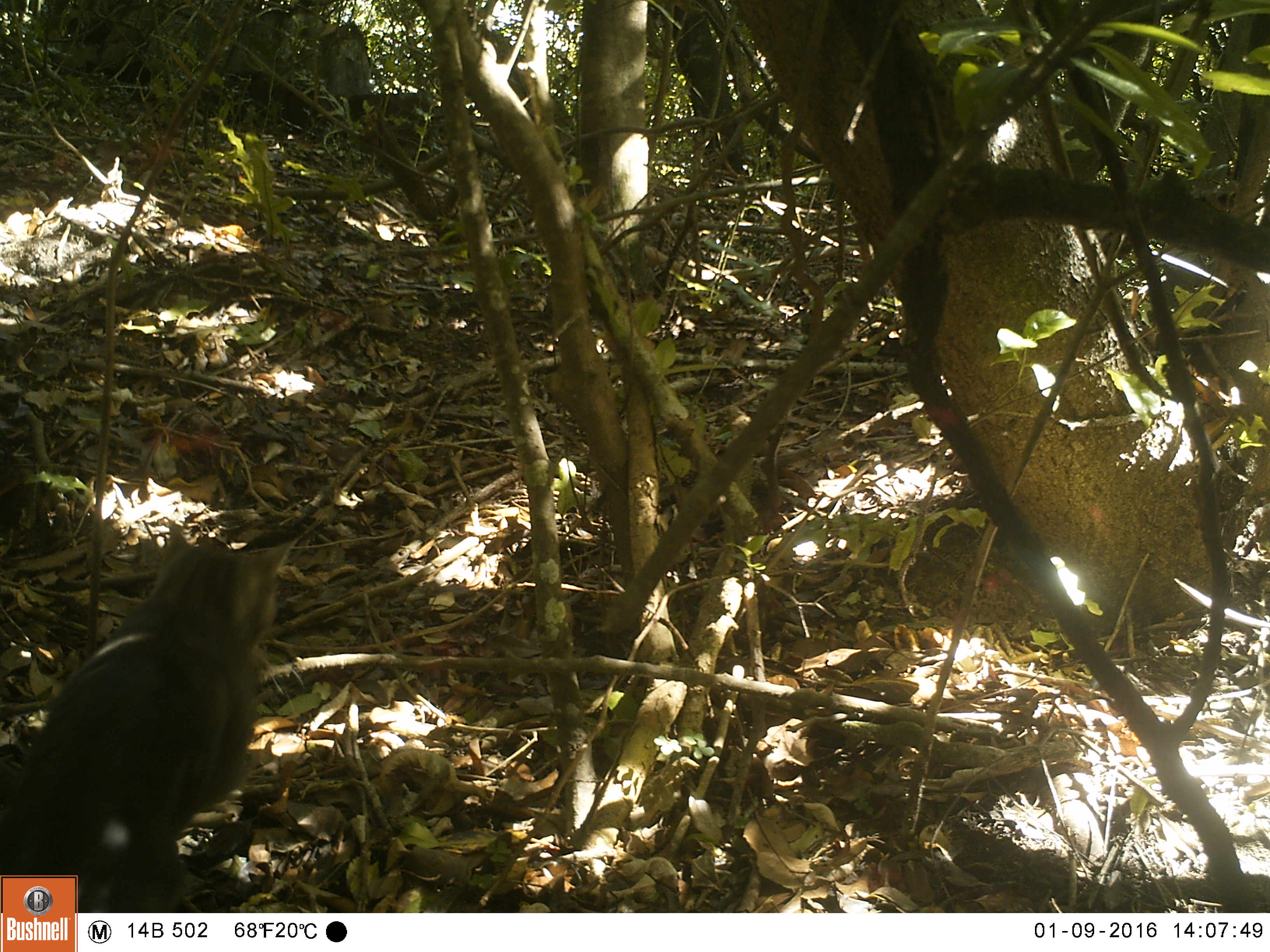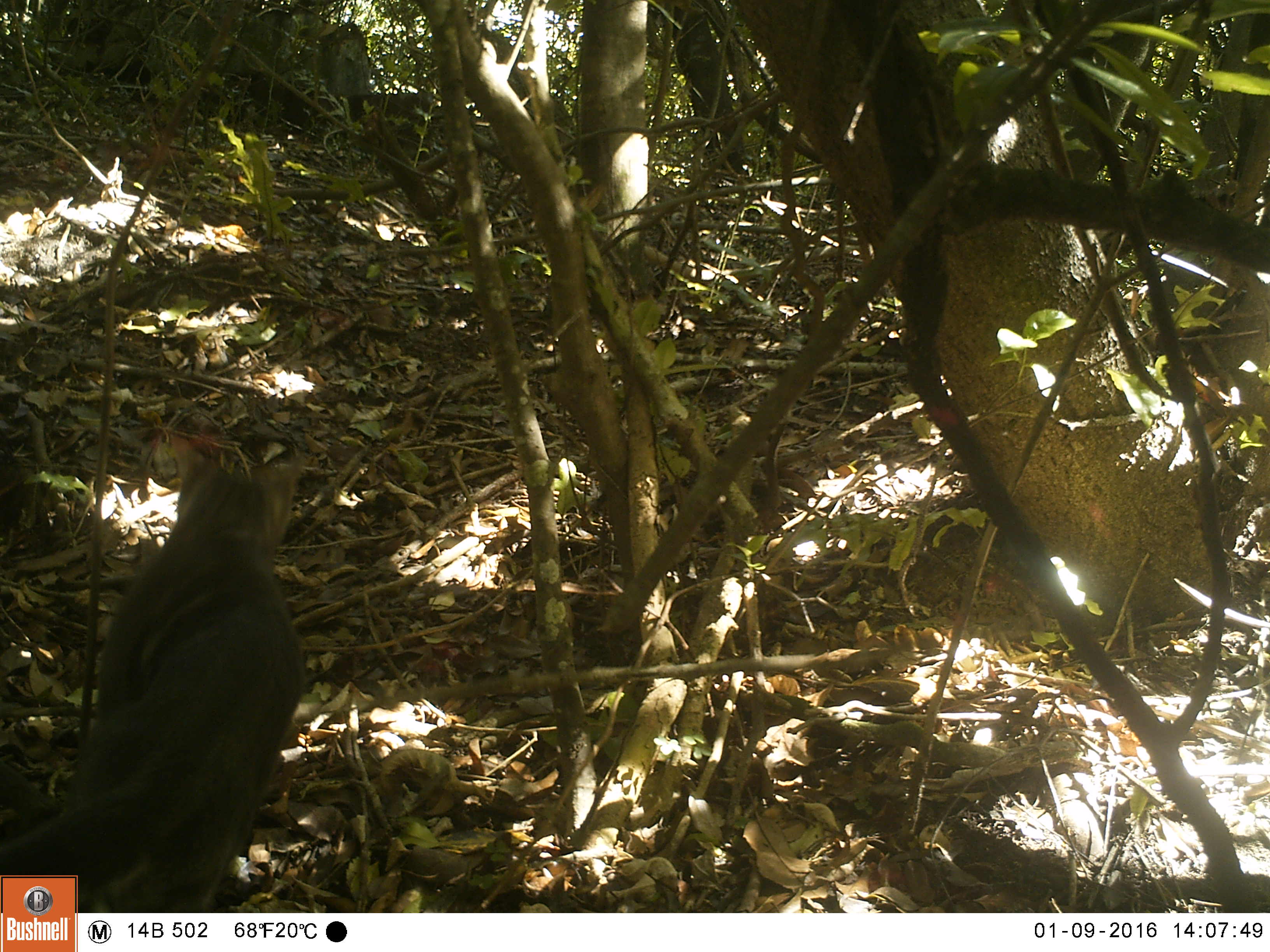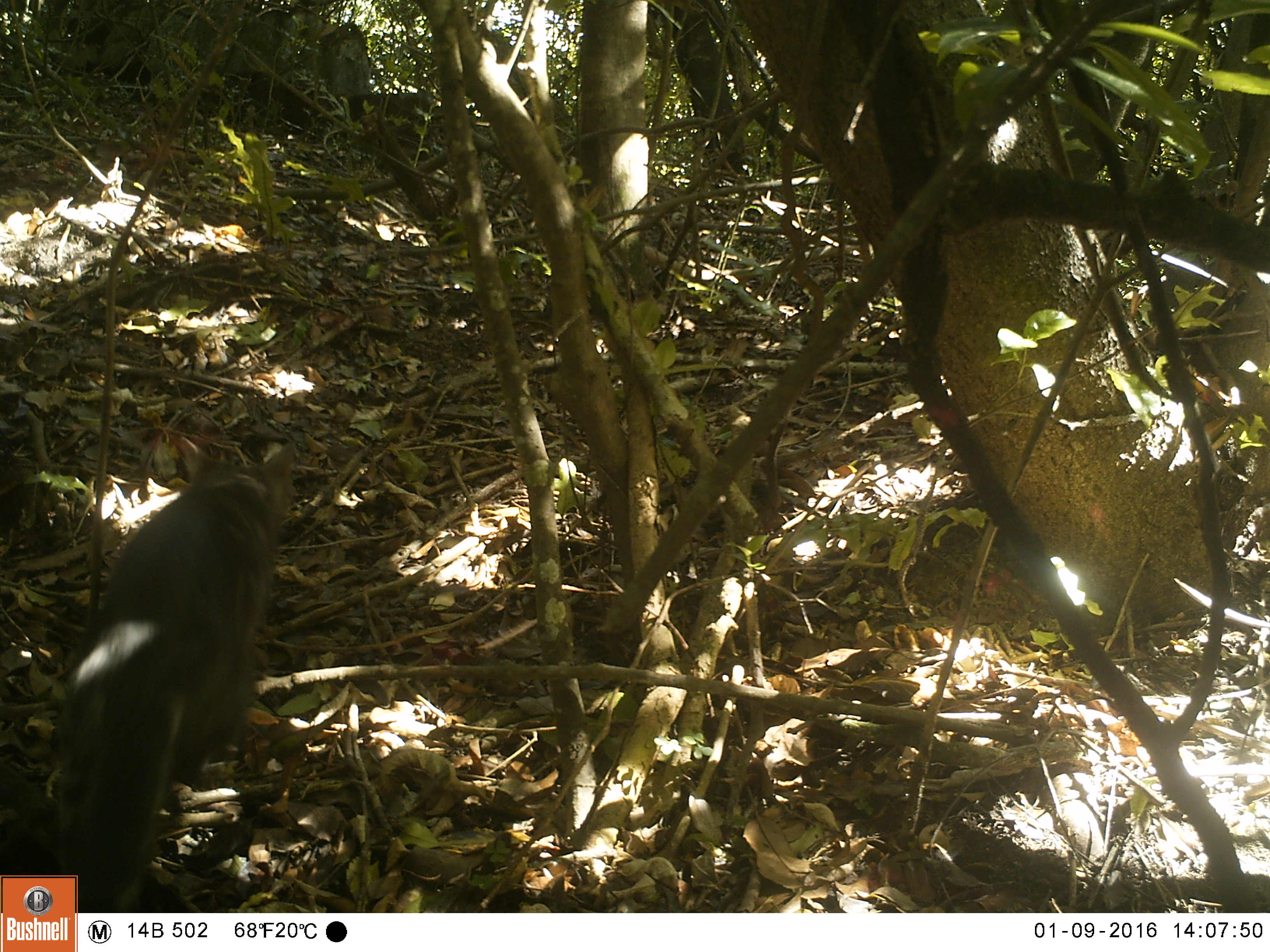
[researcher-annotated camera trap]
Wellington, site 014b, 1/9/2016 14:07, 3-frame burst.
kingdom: Animalia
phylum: Chordata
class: Mammalia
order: Carnivora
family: Felidae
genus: Felis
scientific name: Felis catus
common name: cat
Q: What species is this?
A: Cat (Felis catus).